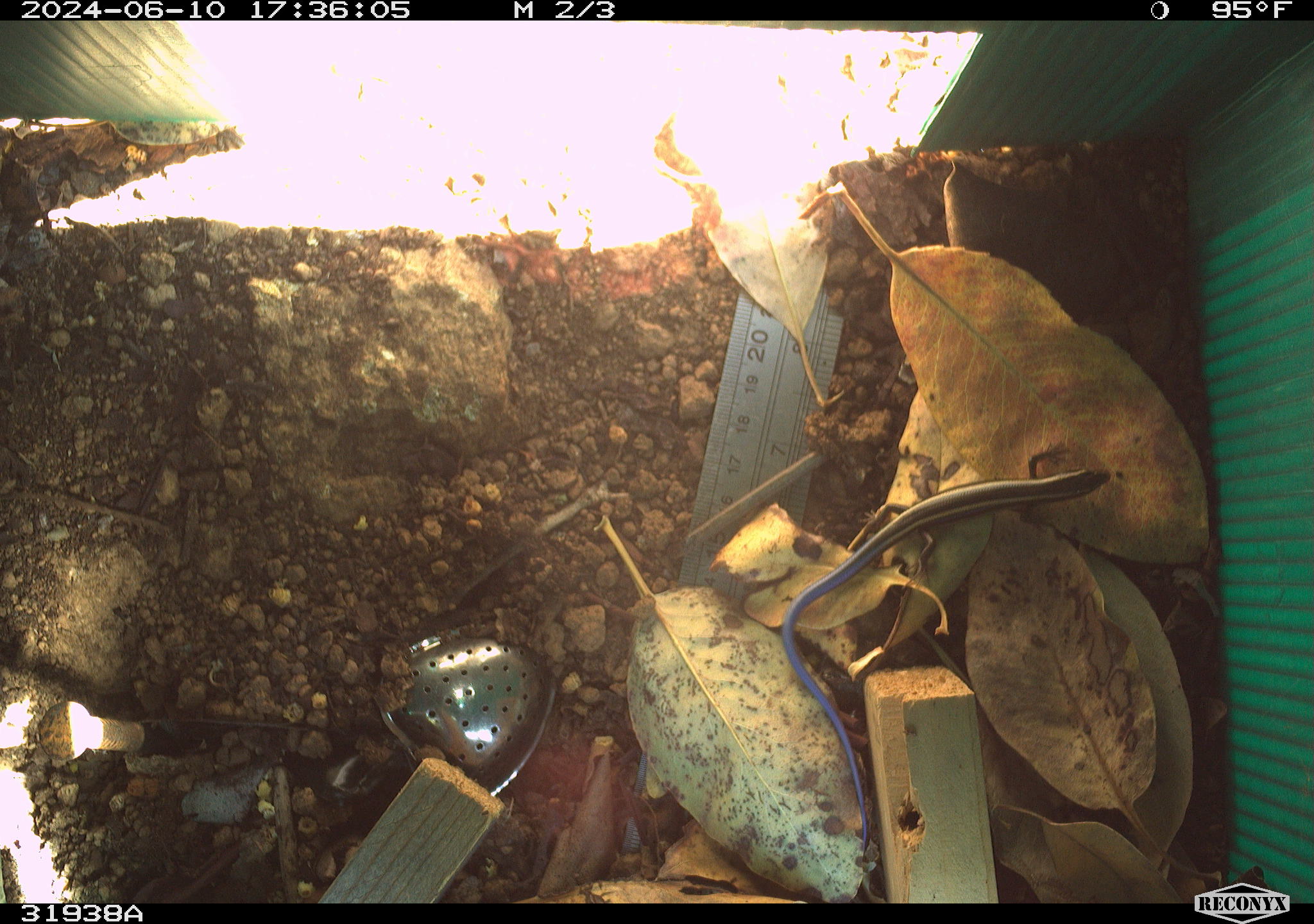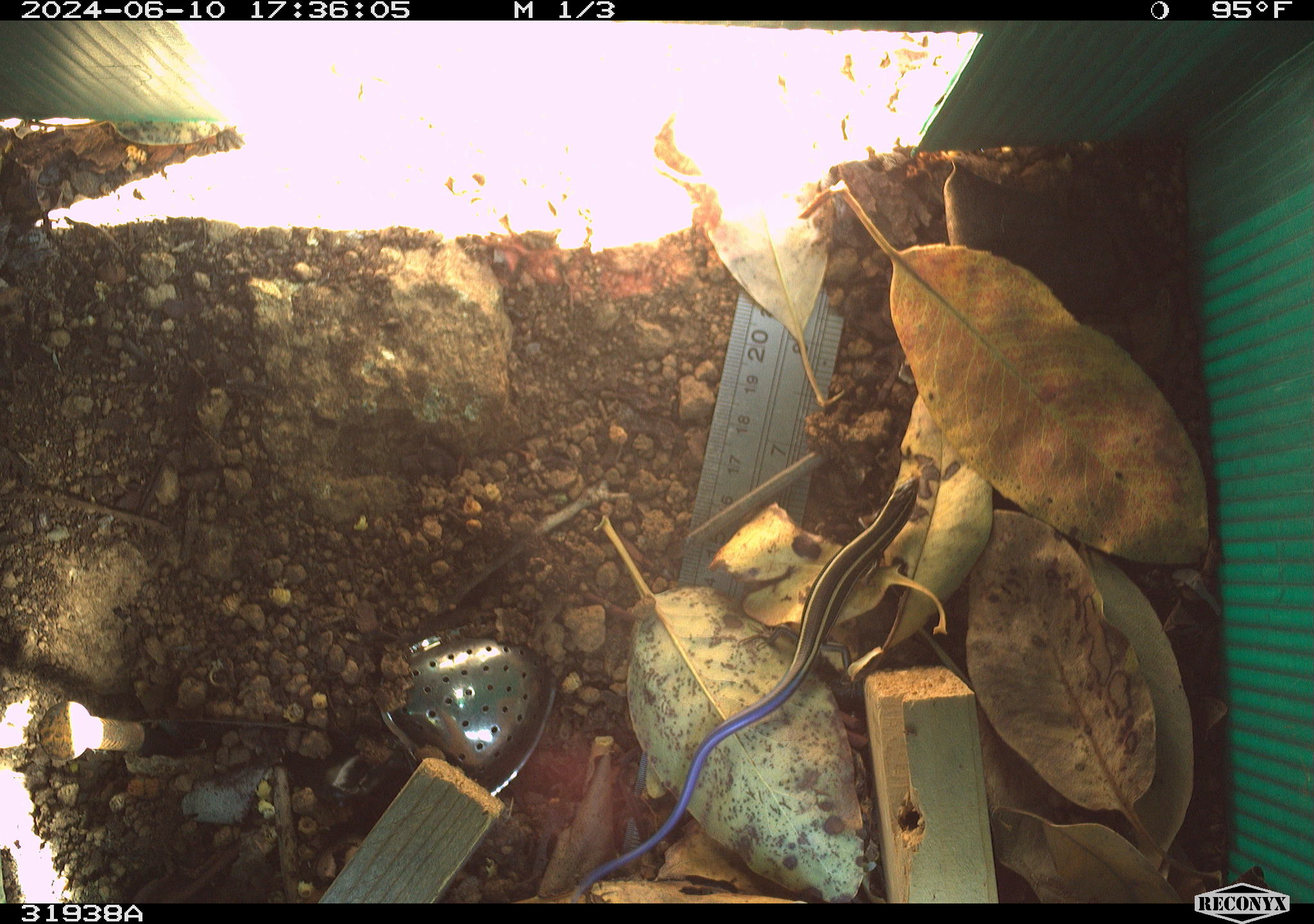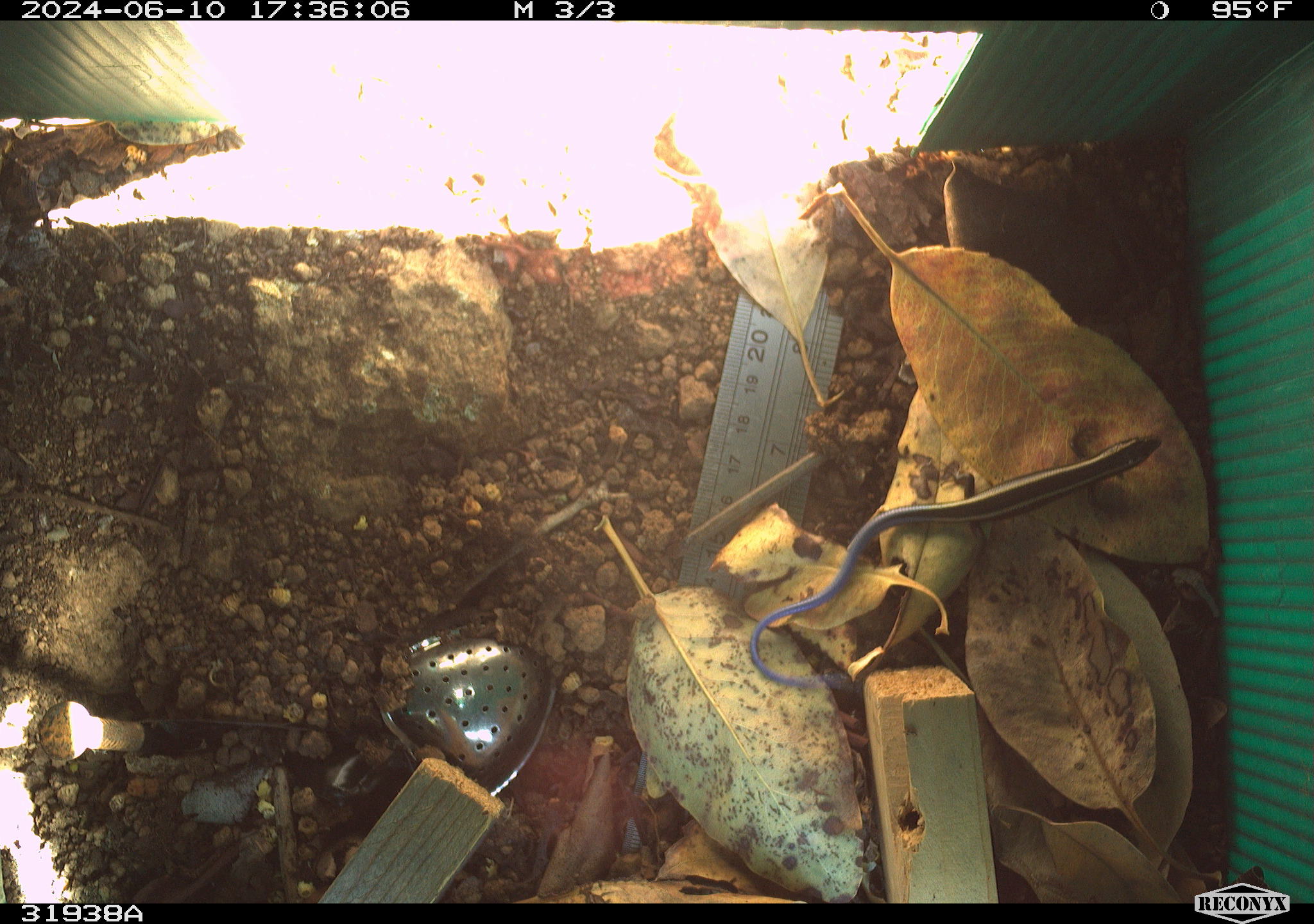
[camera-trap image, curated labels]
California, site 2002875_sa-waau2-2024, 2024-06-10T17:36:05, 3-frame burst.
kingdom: Animalia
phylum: Chordata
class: Reptilia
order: Squamata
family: Scincidae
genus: Plestiodon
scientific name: Plestiodon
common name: blue-tailed skinks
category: plestiodon species